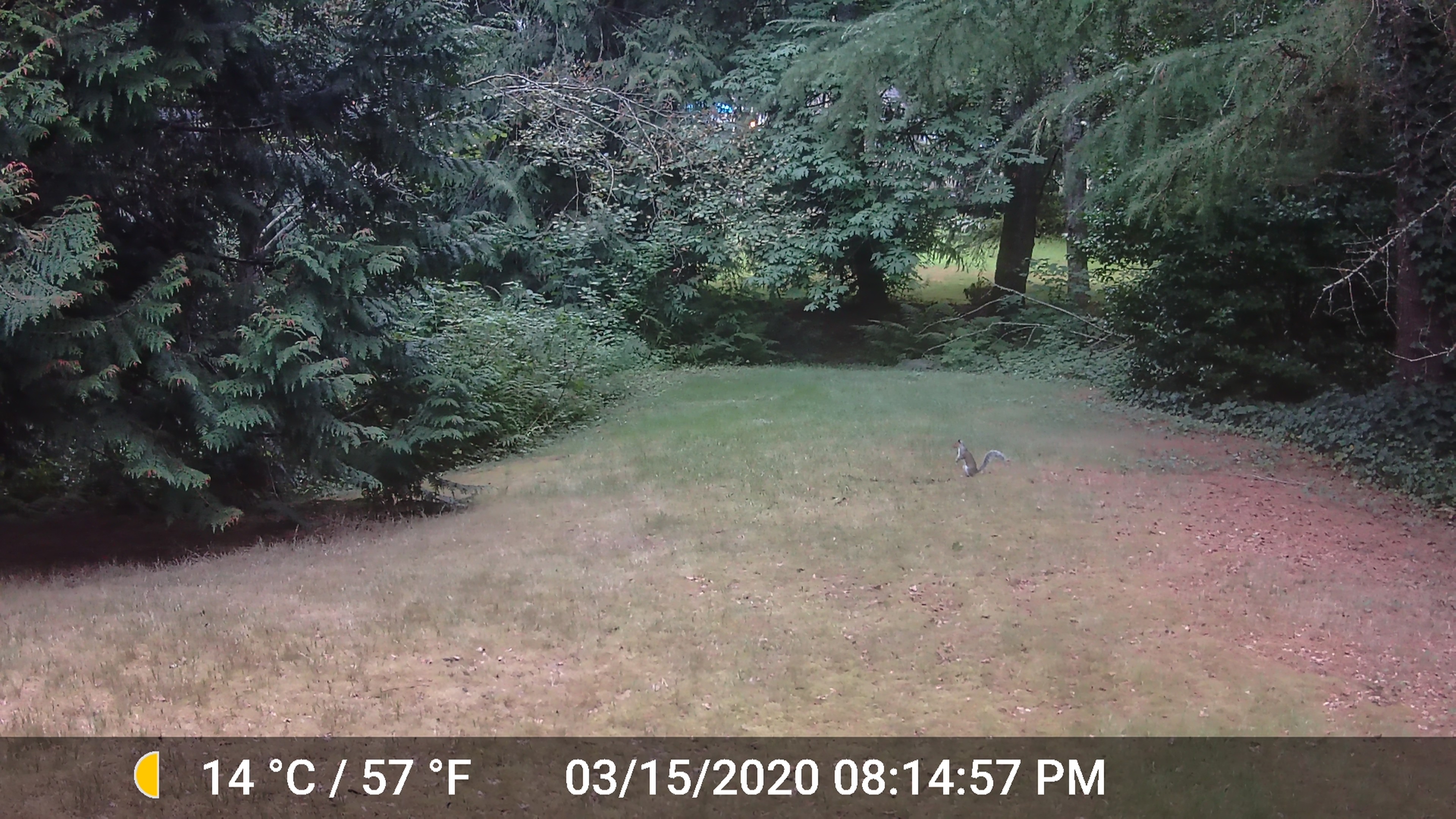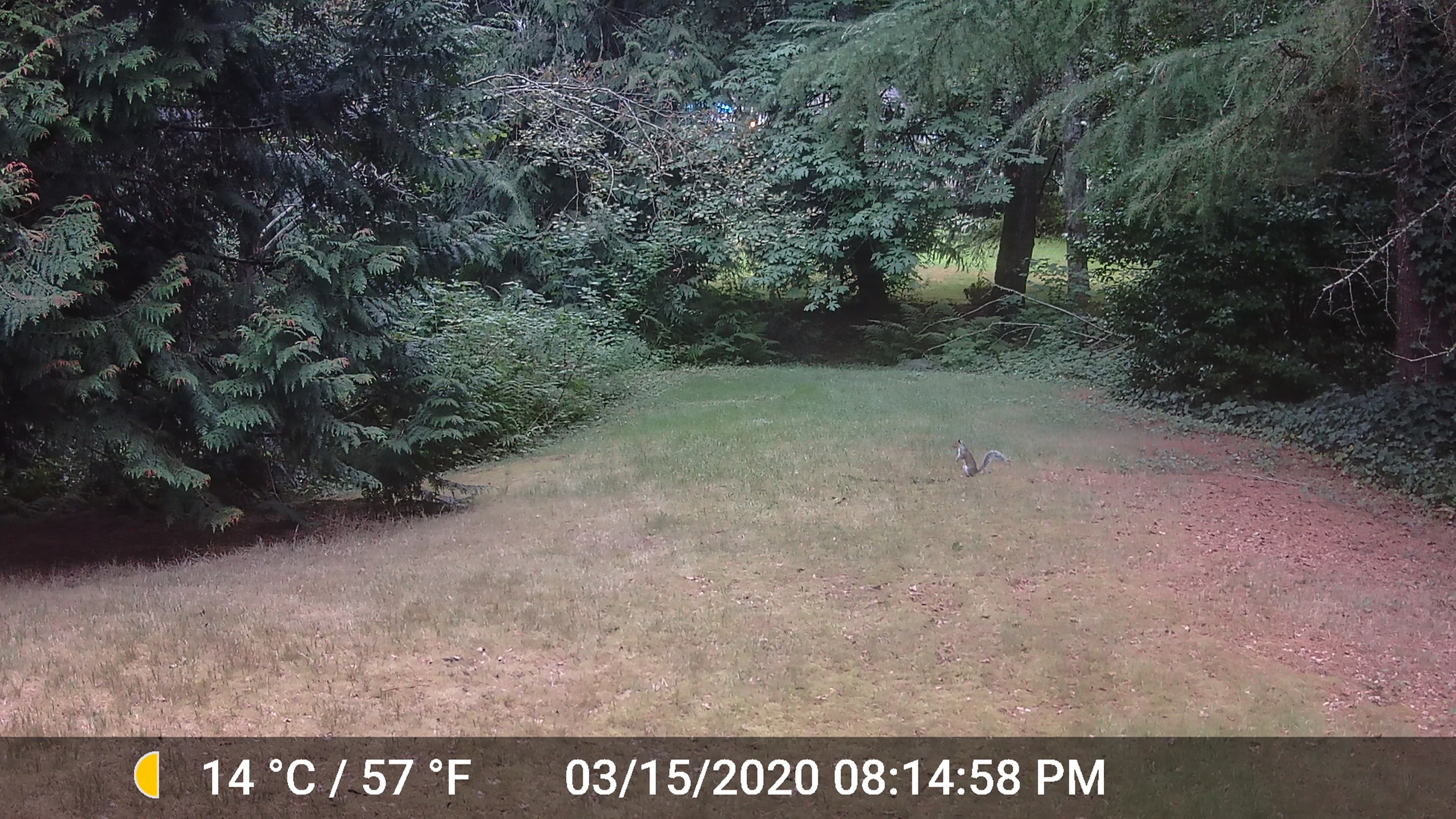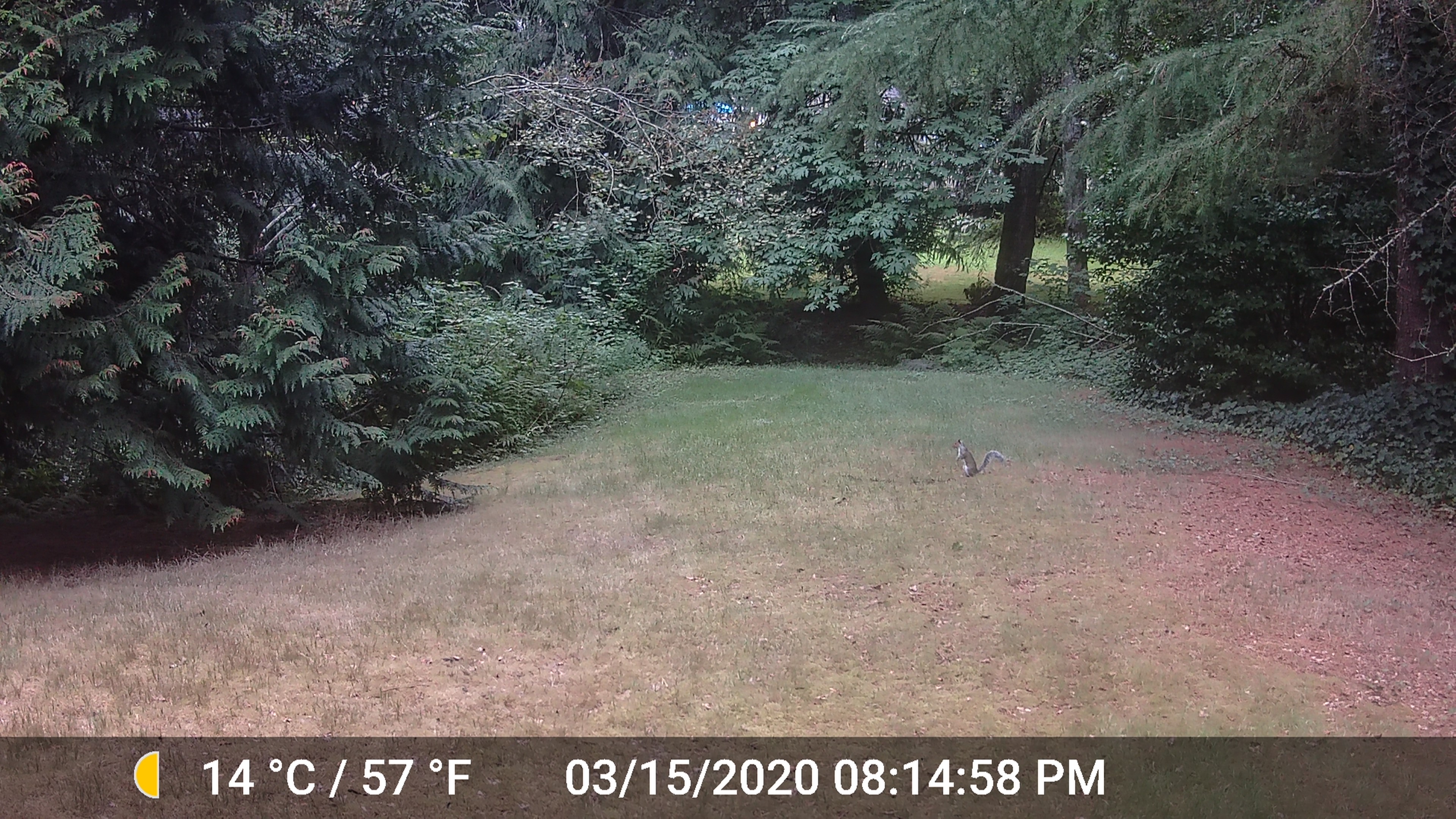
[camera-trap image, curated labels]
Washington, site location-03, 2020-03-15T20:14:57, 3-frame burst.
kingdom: Animalia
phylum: Chordata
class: Mammalia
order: Rodentia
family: Sciuridae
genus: Sciurus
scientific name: Sciurus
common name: squirrel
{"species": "squirrel (Sciurus)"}